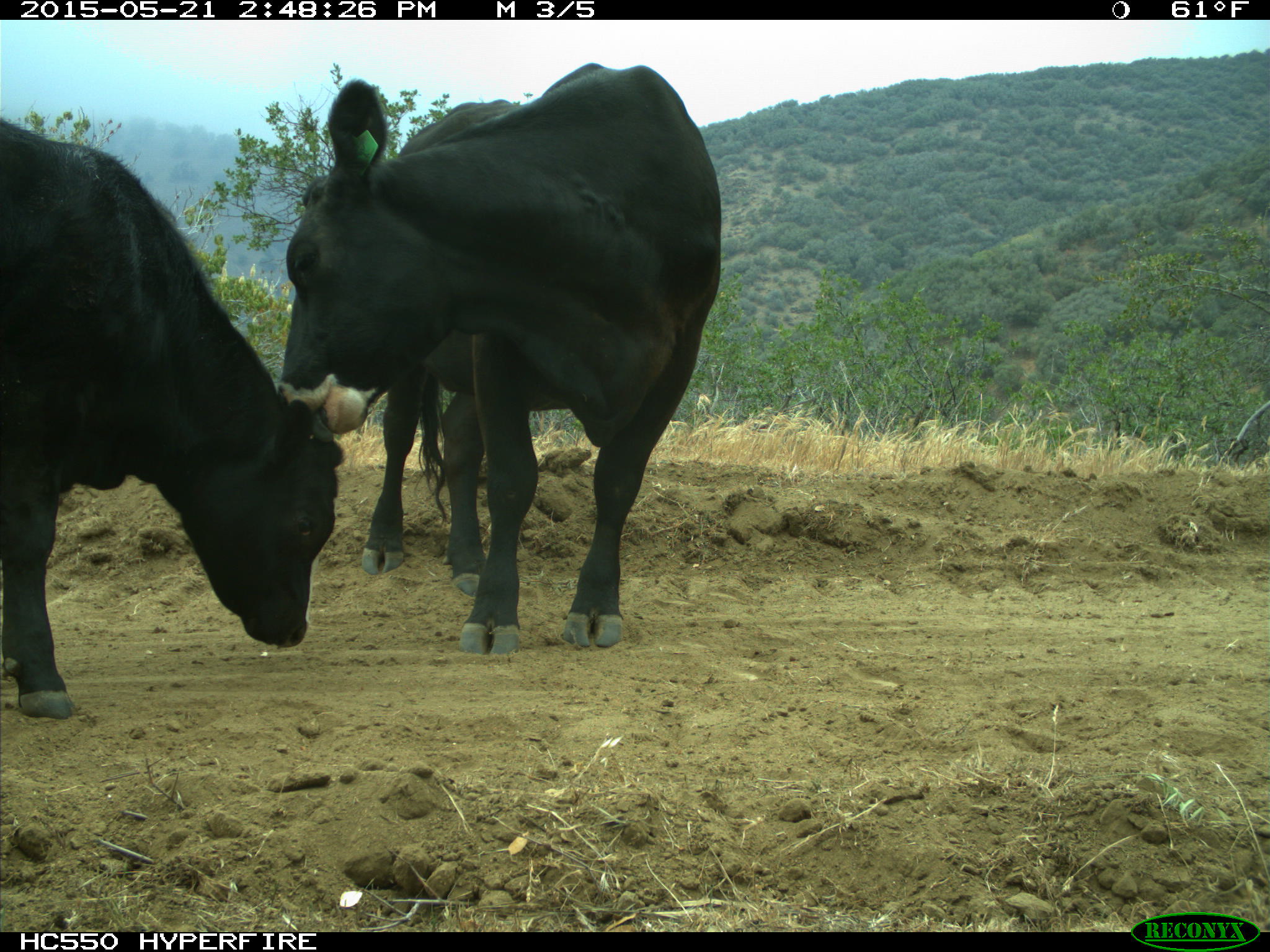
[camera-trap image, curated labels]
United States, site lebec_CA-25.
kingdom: Animalia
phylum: Chordata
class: Mammalia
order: Artiodactyla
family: Bovidae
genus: Bos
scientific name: Bos taurus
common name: domestic cow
Bos taurus (domestic cow).